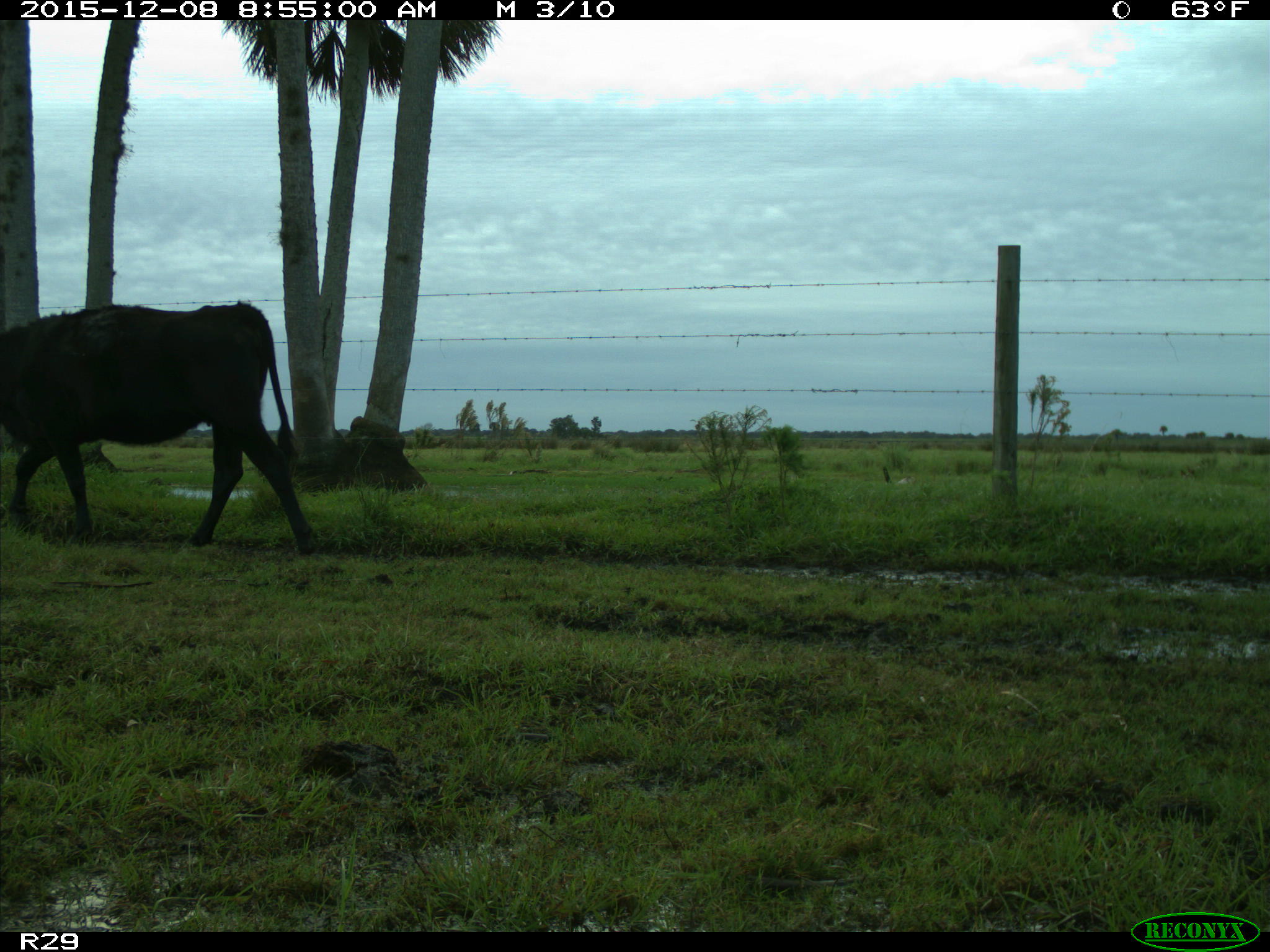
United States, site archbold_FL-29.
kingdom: Animalia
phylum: Chordata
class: Mammalia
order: Artiodactyla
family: Bovidae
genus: Bos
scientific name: Bos taurus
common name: domestic cow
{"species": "Bos taurus (domestic cow)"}